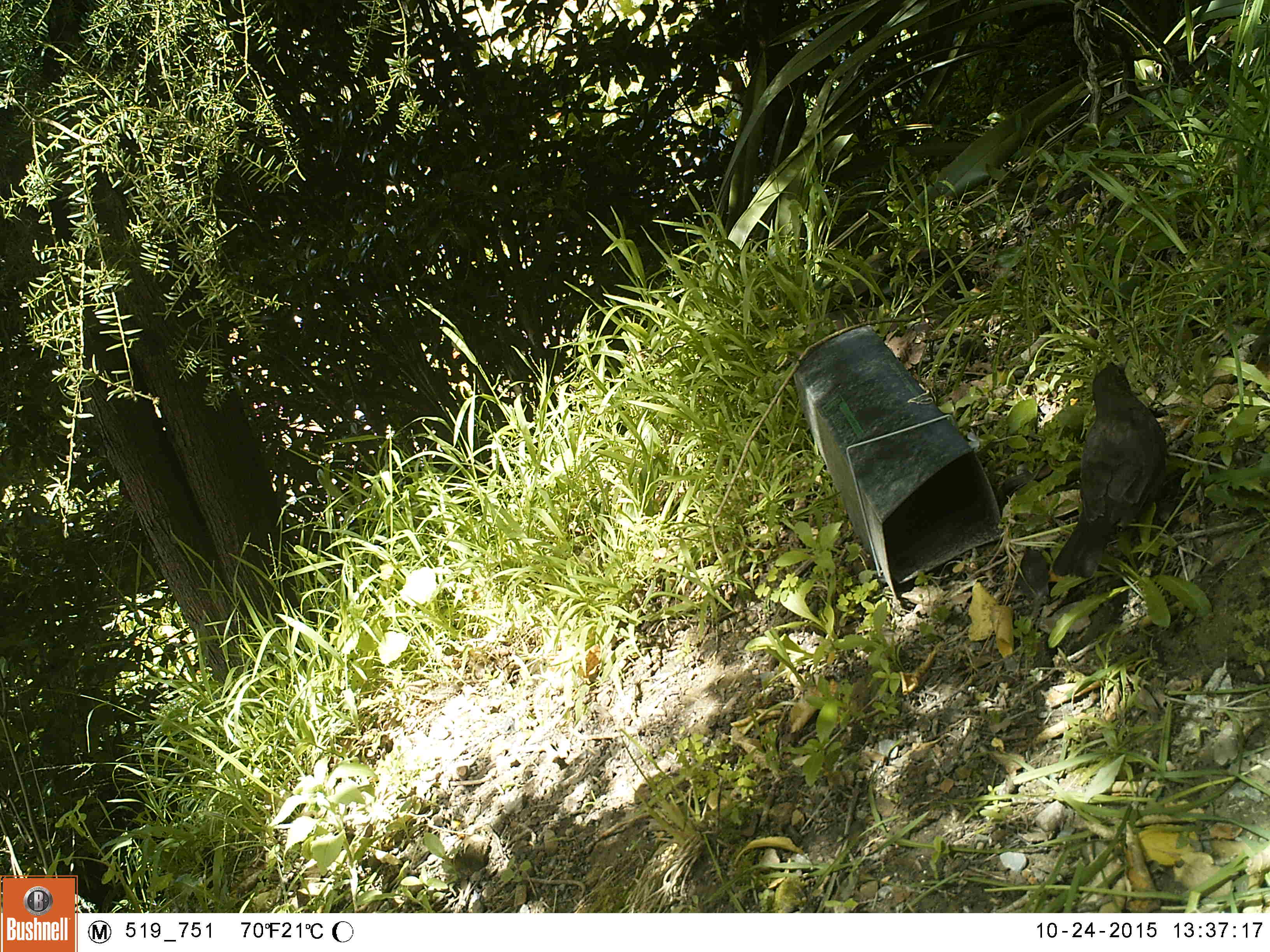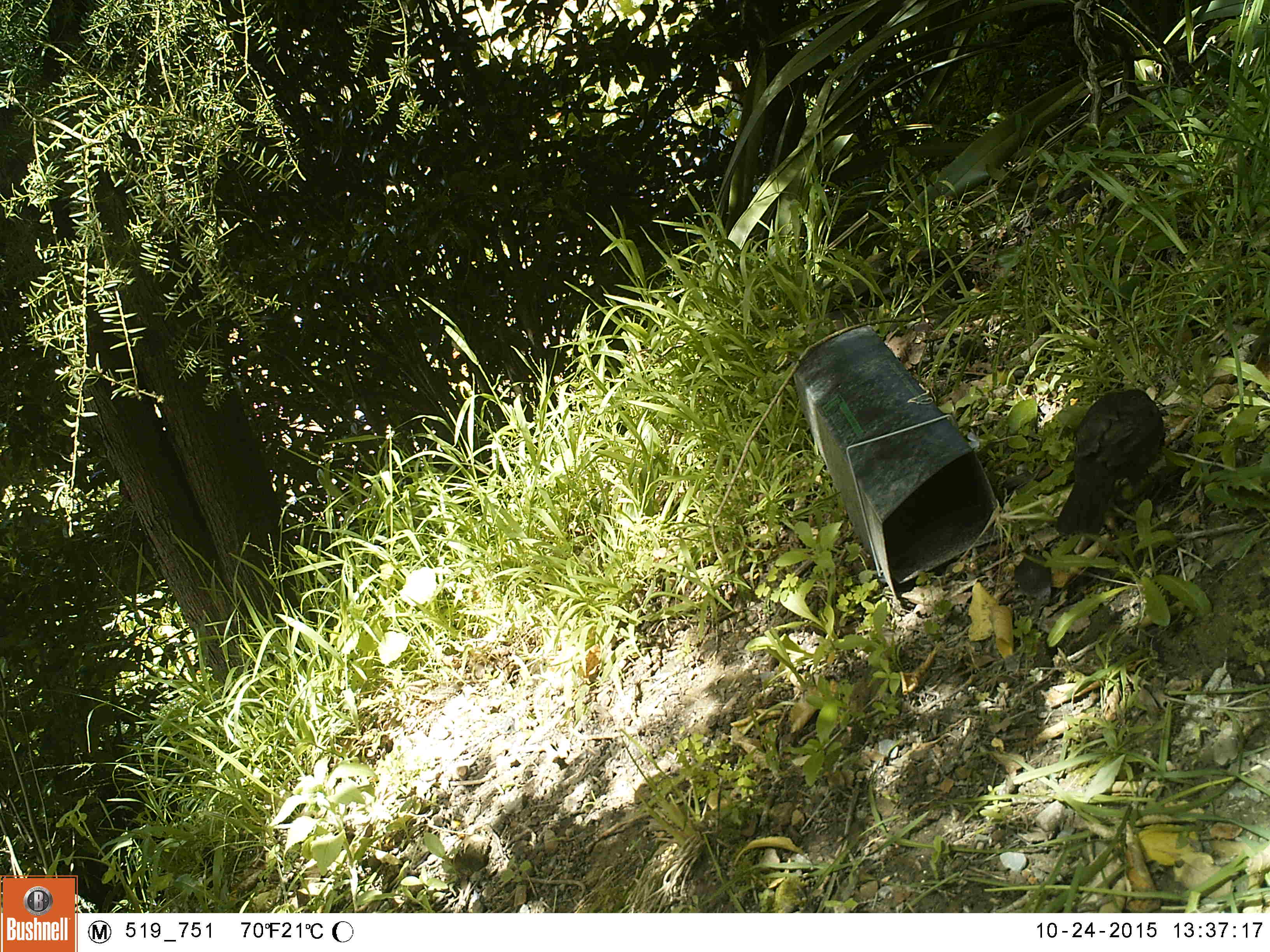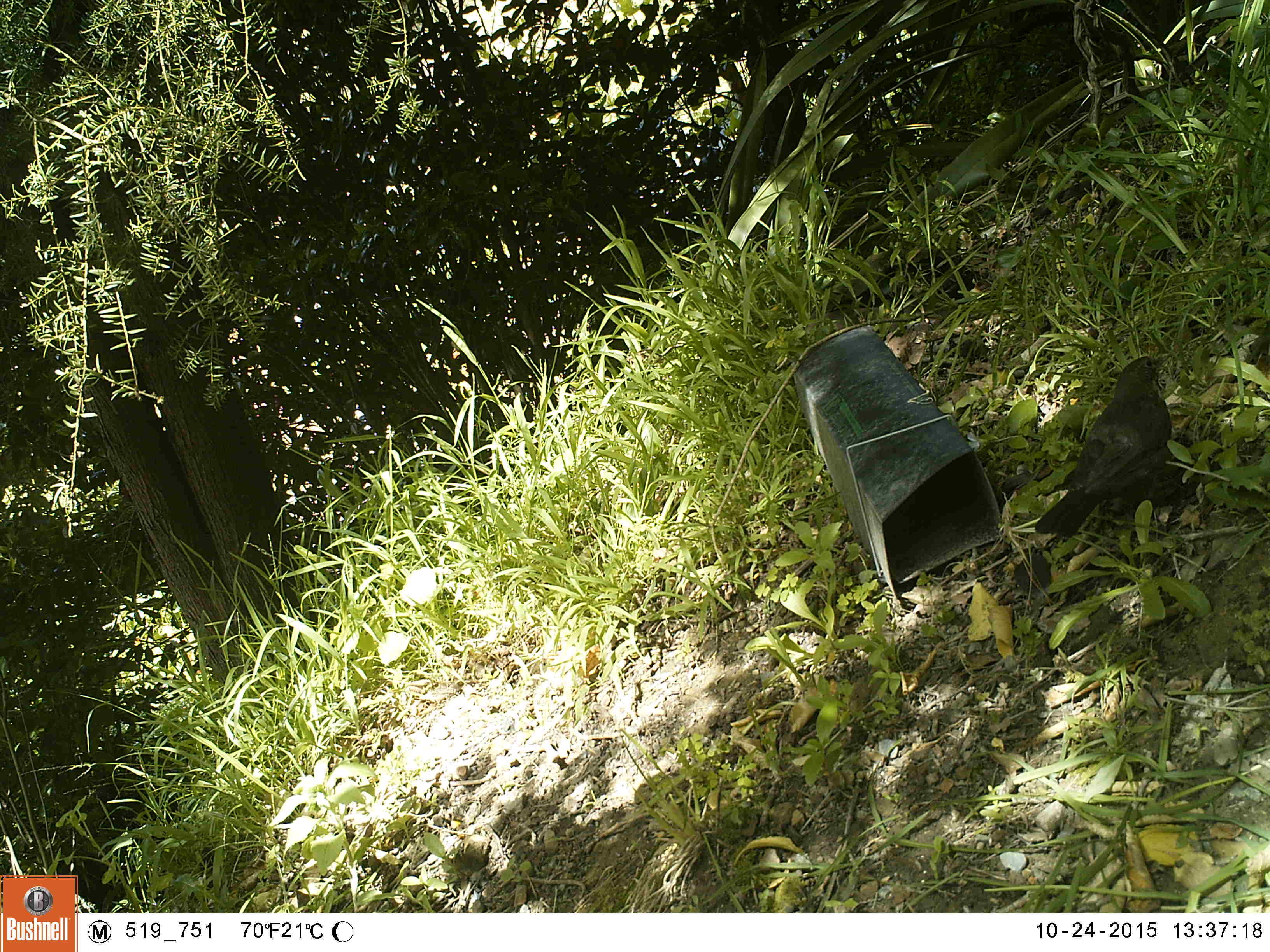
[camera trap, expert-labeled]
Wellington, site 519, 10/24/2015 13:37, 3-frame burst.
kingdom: Animalia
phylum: Chordata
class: Aves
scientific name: Aves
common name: bird